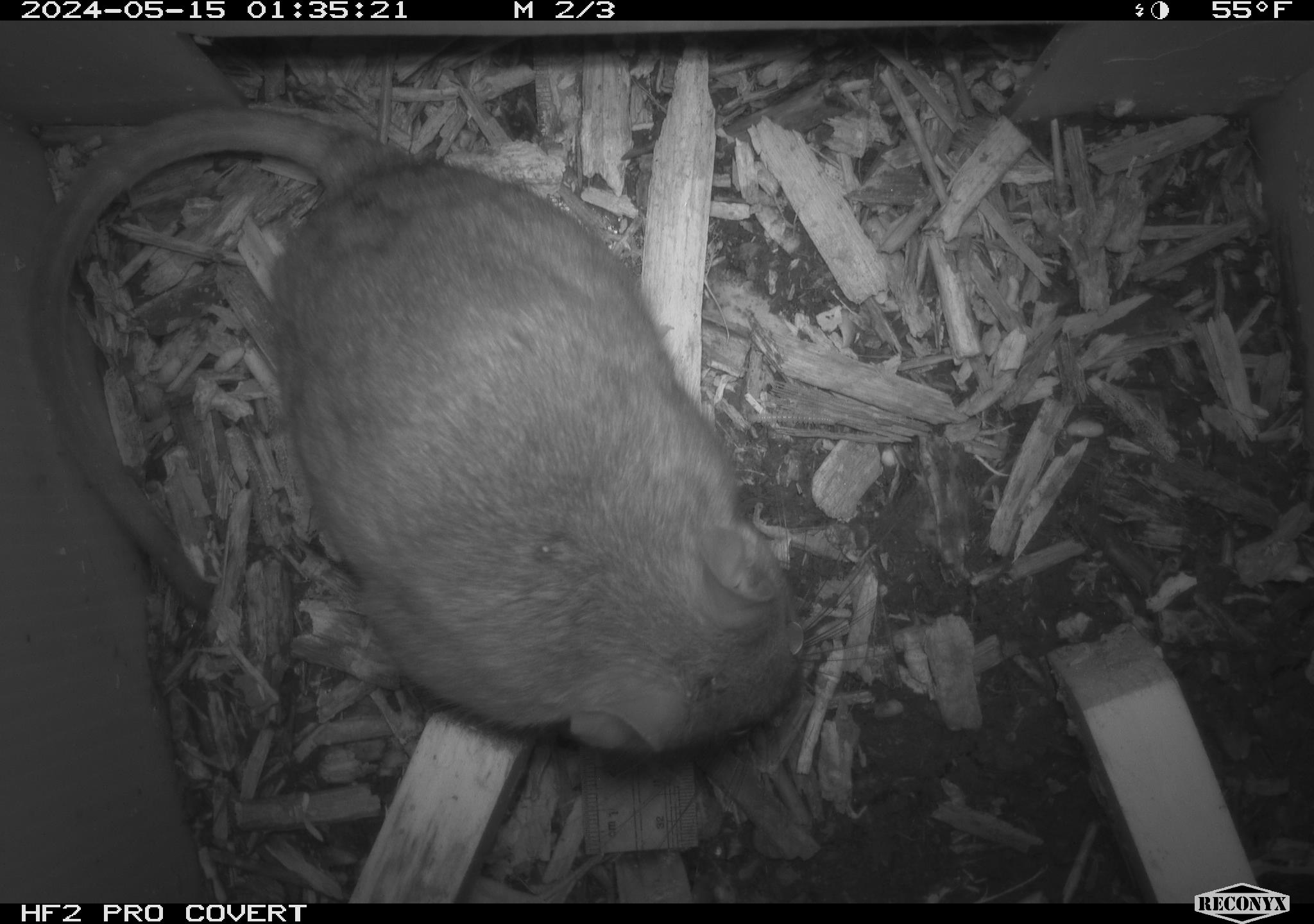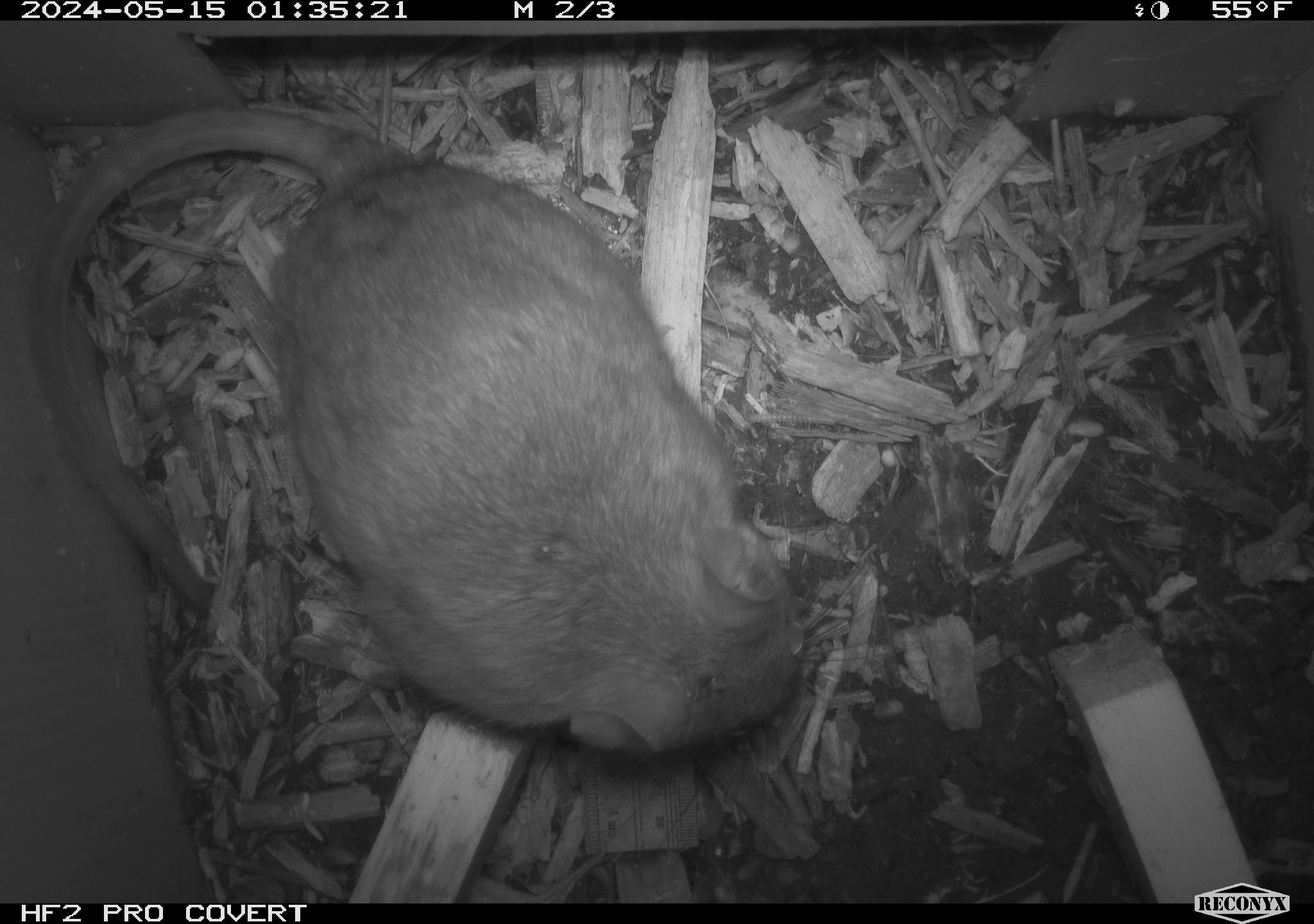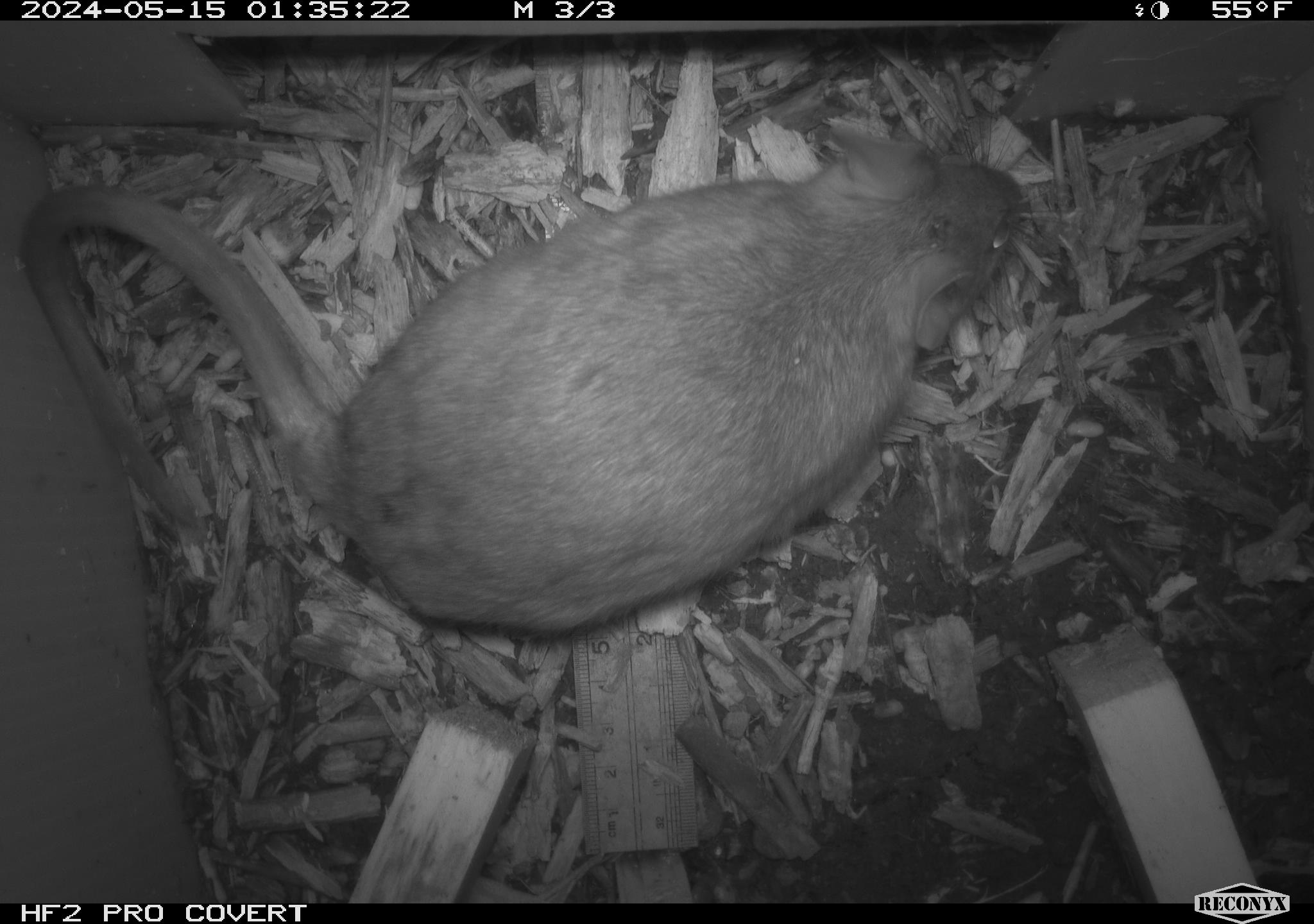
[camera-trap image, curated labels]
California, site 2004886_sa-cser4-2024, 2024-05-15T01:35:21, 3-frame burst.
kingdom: Animalia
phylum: Chordata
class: Mammalia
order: Rodentia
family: Muridae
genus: Rattus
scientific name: Rattus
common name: rat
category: rattus species